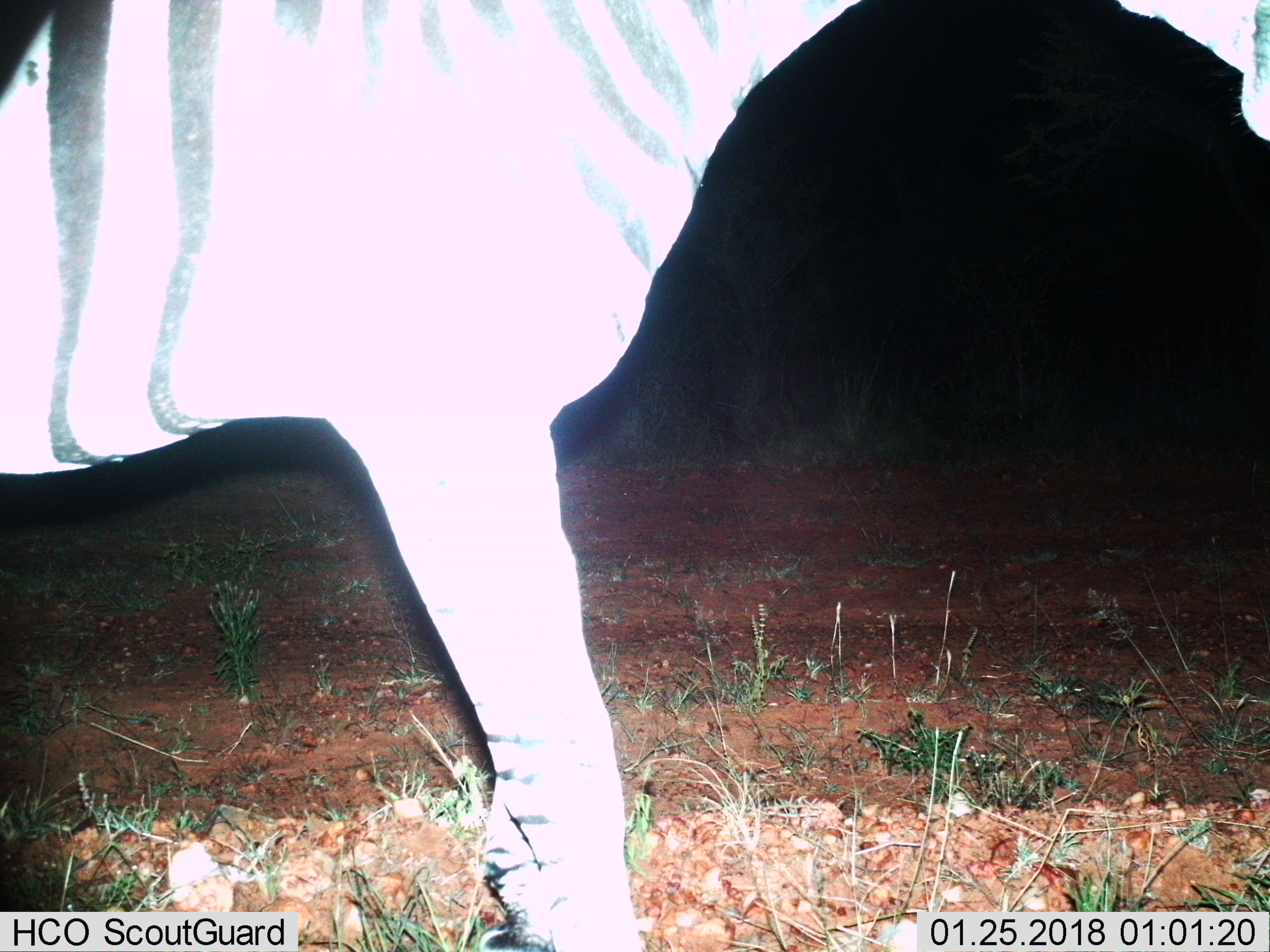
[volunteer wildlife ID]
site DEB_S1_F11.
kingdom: Animalia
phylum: Chordata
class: Mammalia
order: Perissodactyla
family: Equidae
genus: Equus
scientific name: Equus quagga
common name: plains zebra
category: zebraplains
Zebraplains (plains zebra) (Equus quagga), count 1. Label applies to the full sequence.